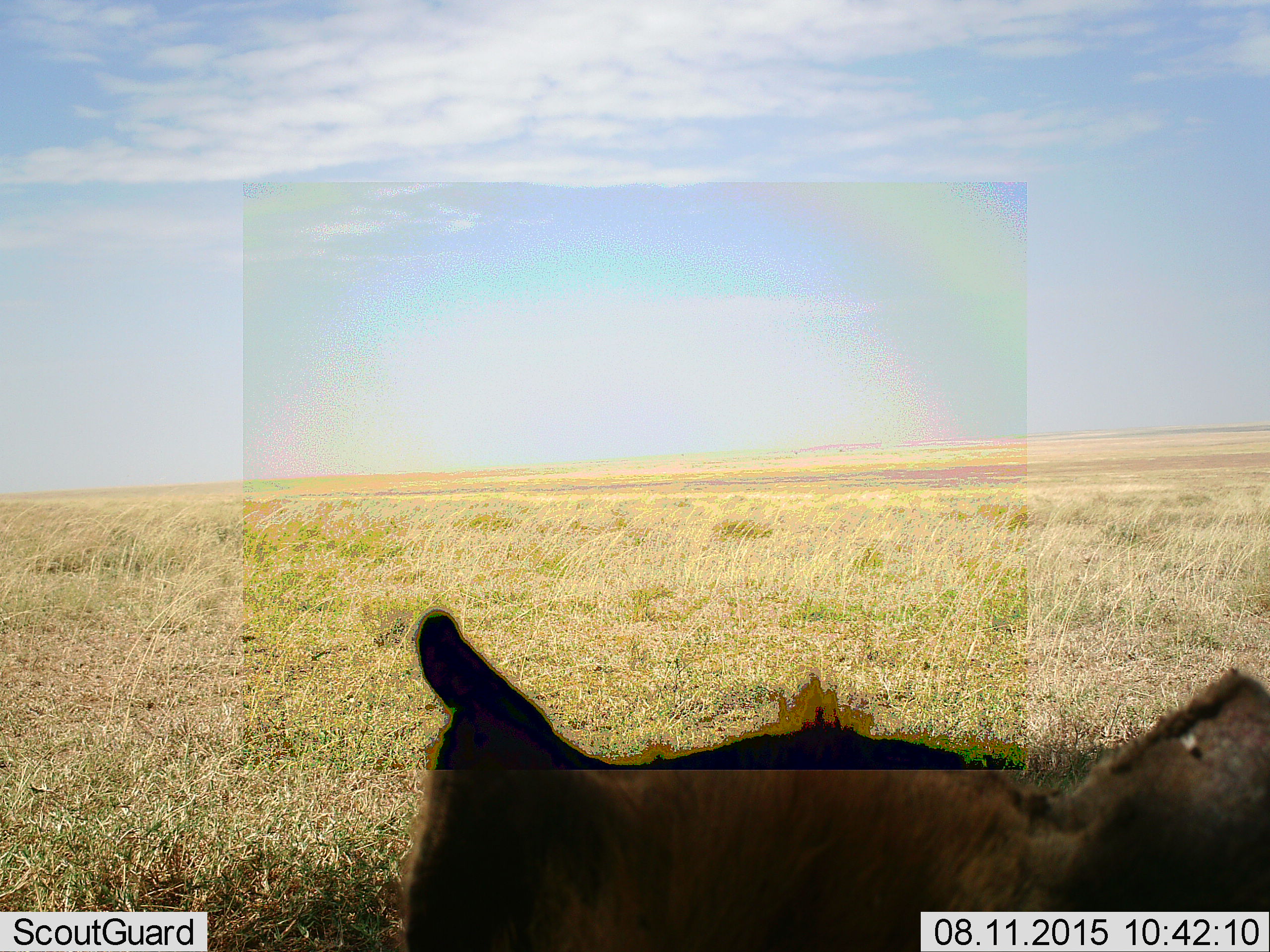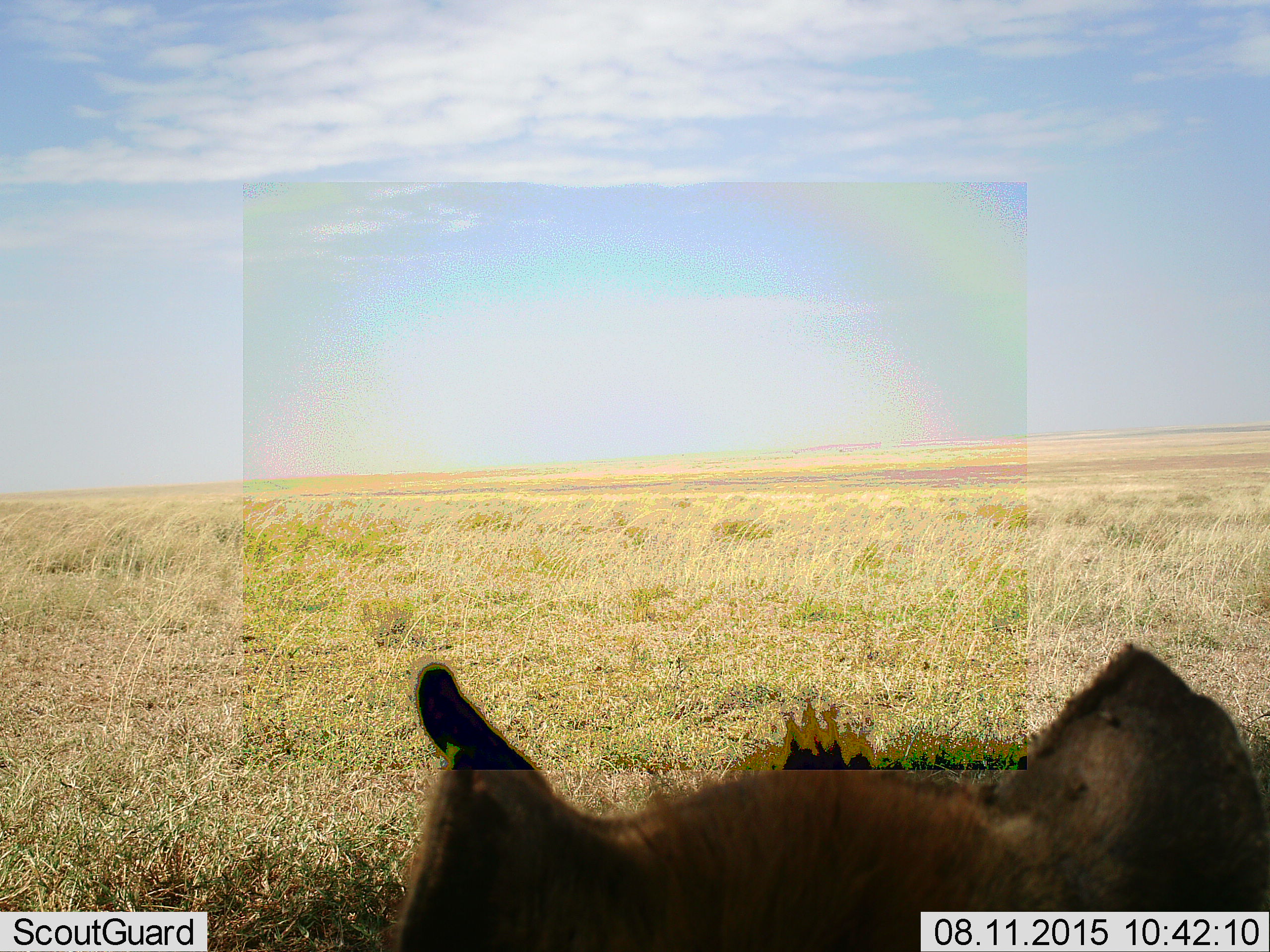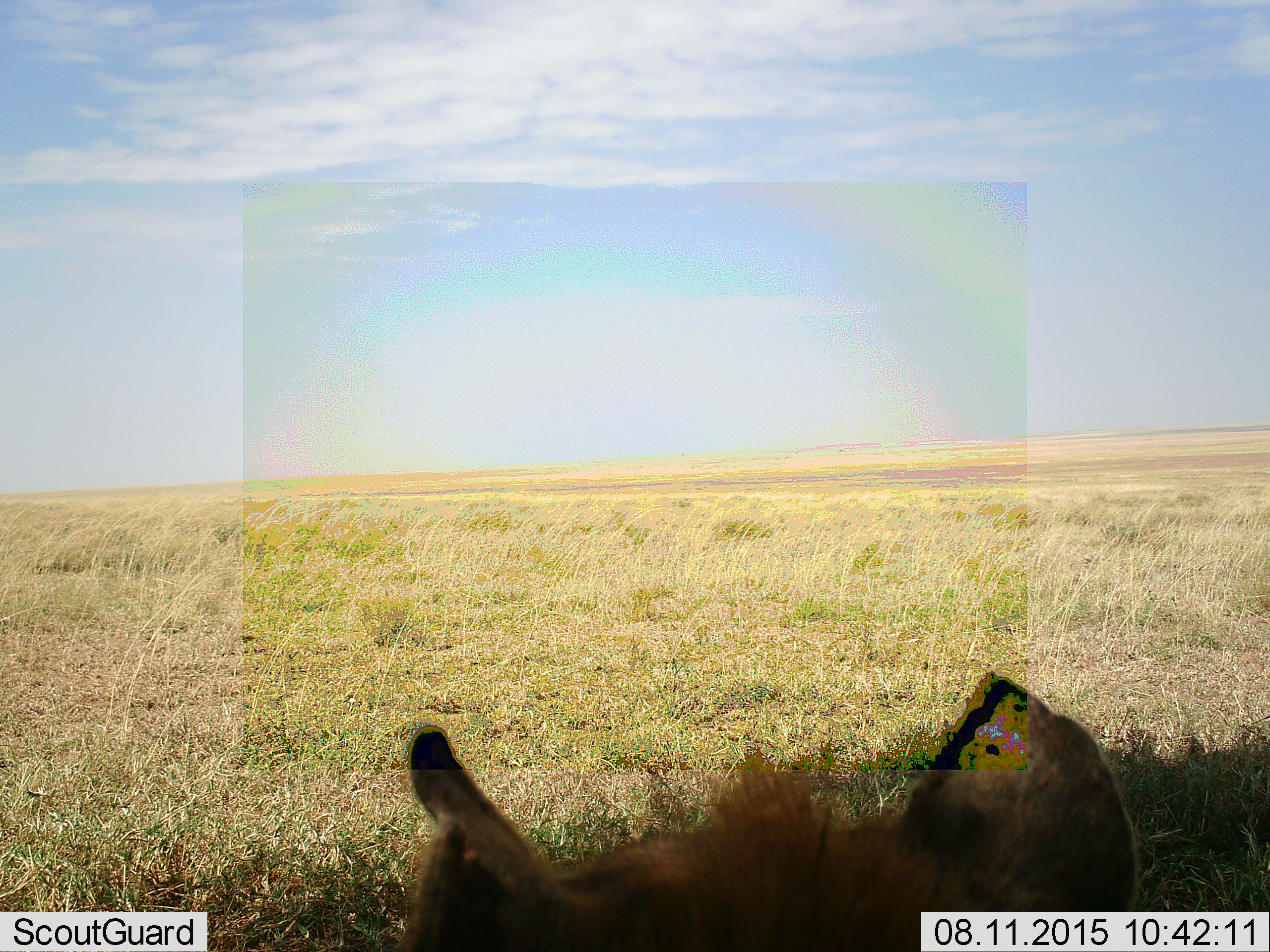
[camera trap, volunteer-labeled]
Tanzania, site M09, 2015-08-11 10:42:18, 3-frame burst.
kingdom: Animalia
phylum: Chordata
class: Mammalia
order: Carnivora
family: Hyaenidae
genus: Crocuta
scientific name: Crocuta crocuta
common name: spotted hyena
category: hyenaspotted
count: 1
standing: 50%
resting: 50%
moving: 0%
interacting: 0%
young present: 0%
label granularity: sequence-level